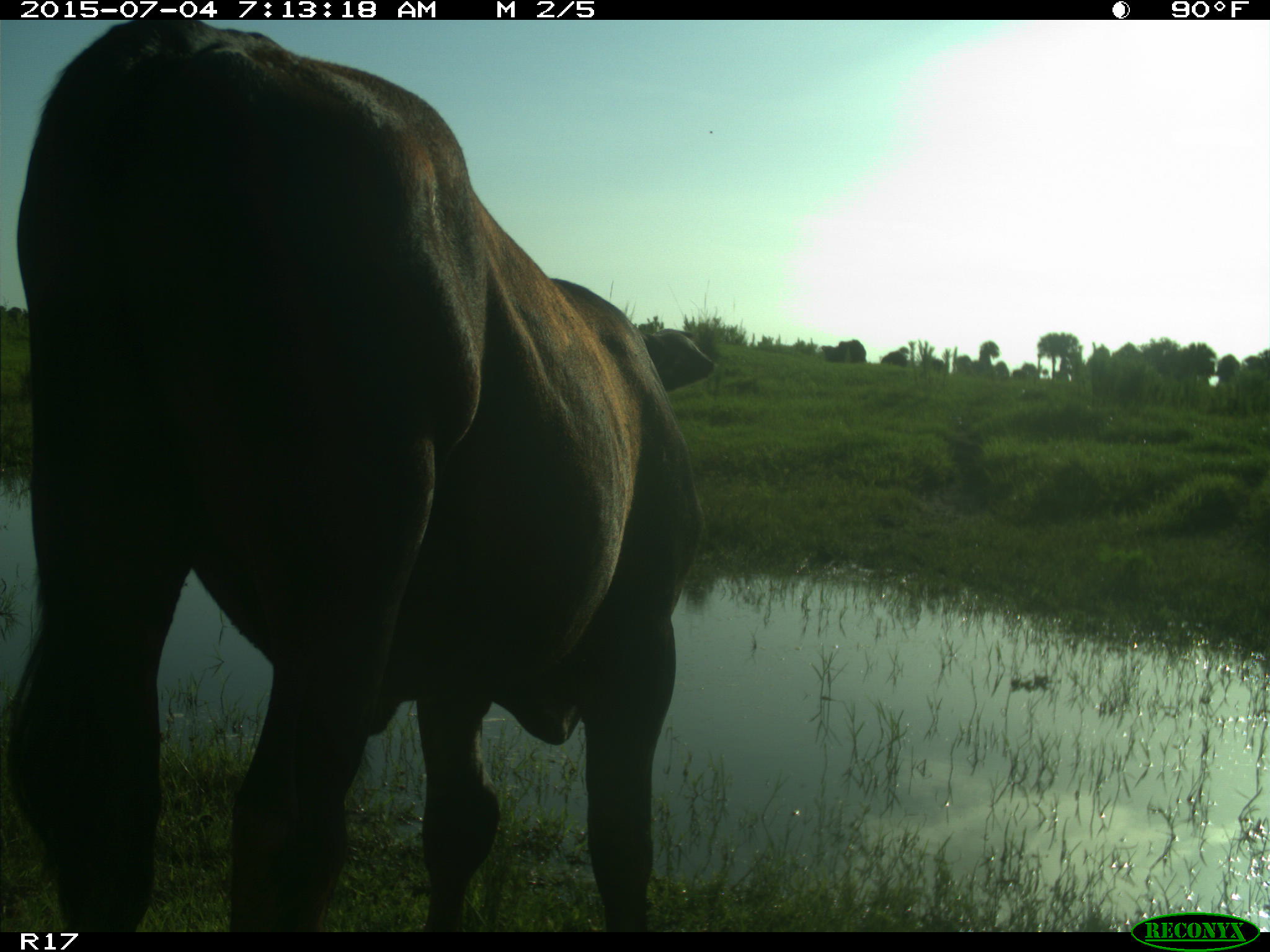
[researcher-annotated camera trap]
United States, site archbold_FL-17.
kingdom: Animalia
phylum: Chordata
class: Mammalia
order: Artiodactyla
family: Bovidae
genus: Bos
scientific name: Bos taurus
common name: domestic cow